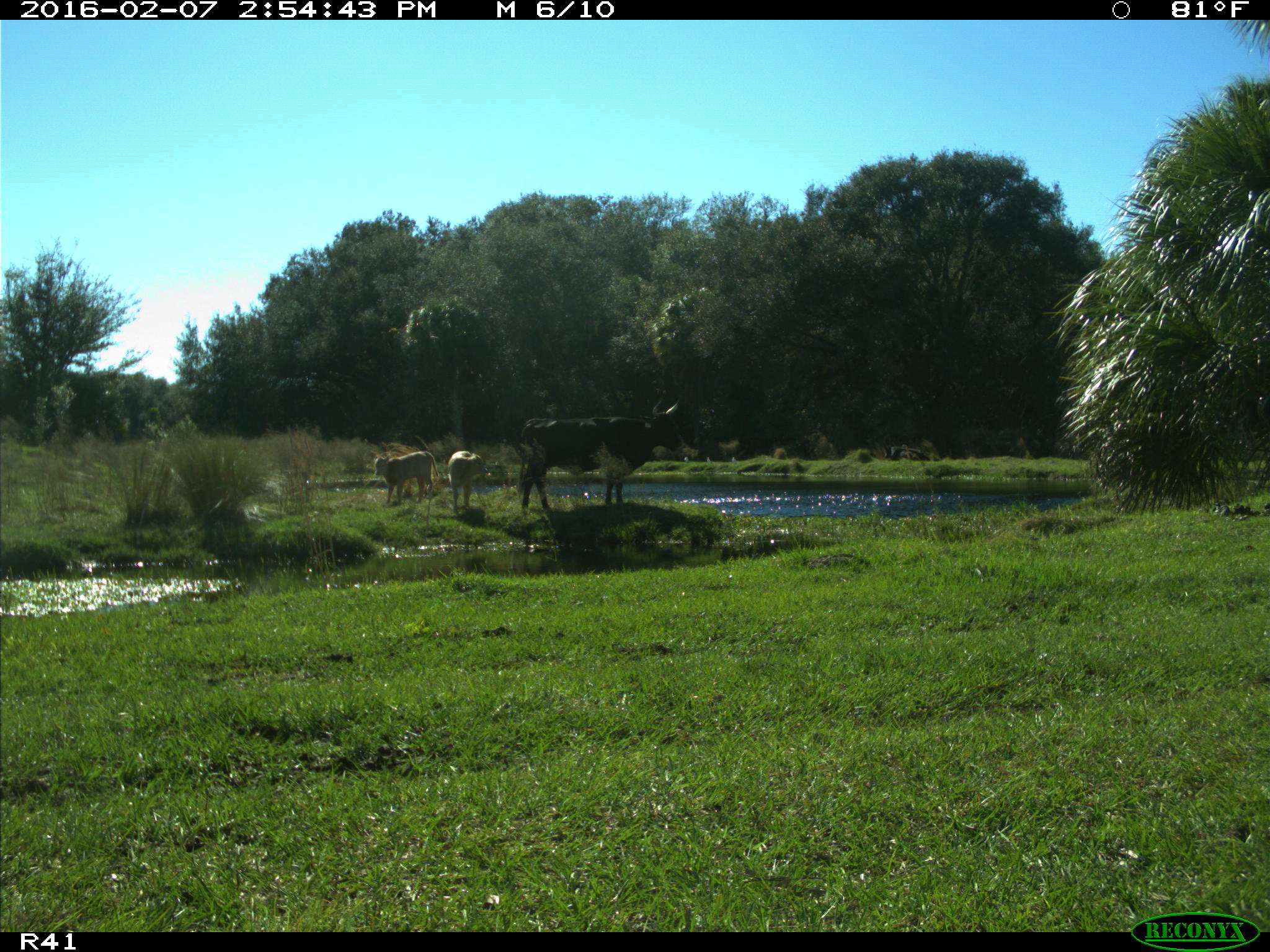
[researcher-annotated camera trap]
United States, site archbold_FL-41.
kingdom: Animalia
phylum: Chordata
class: Mammalia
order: Artiodactyla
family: Bovidae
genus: Bos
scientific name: Bos taurus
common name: domestic cow